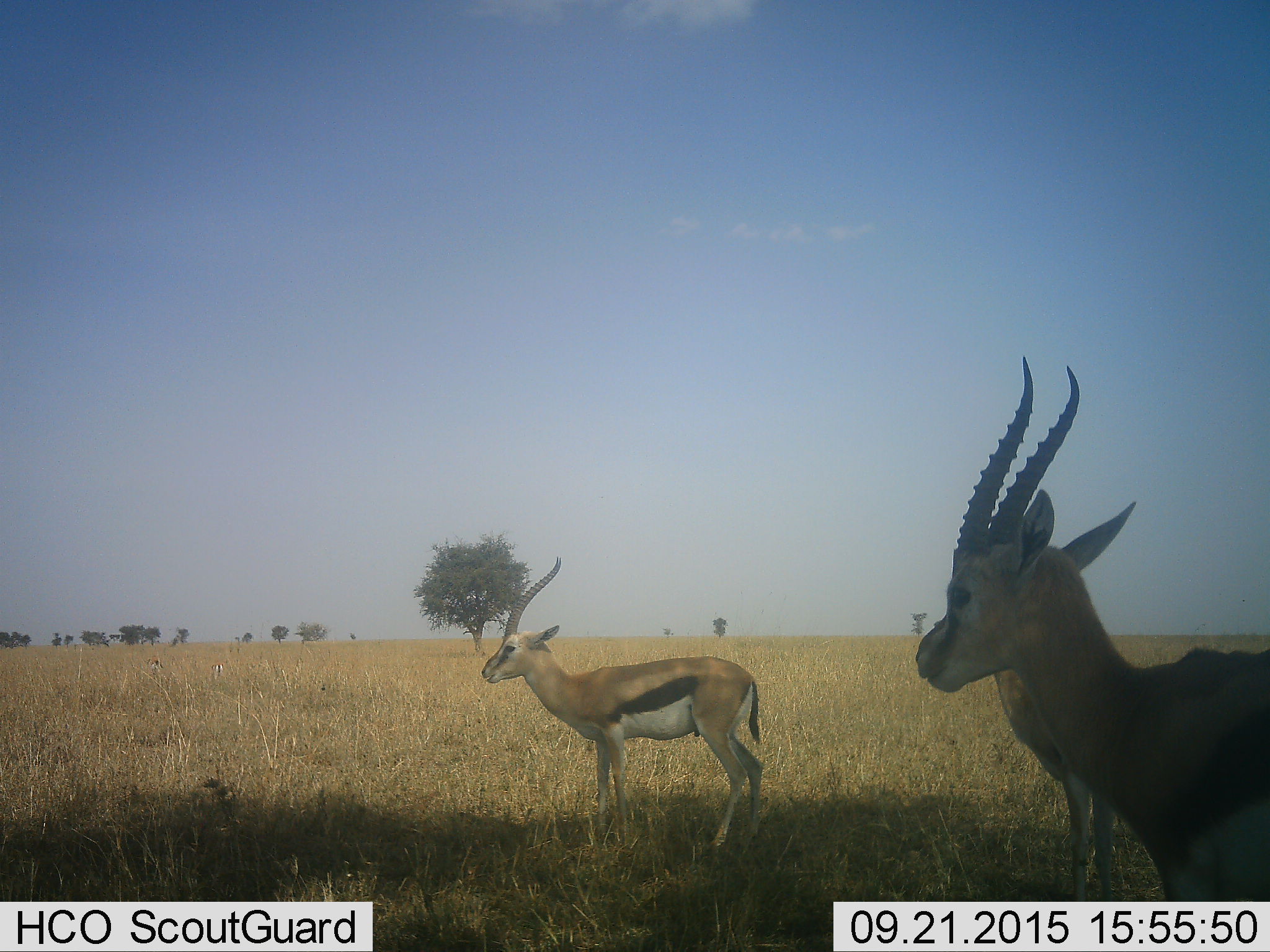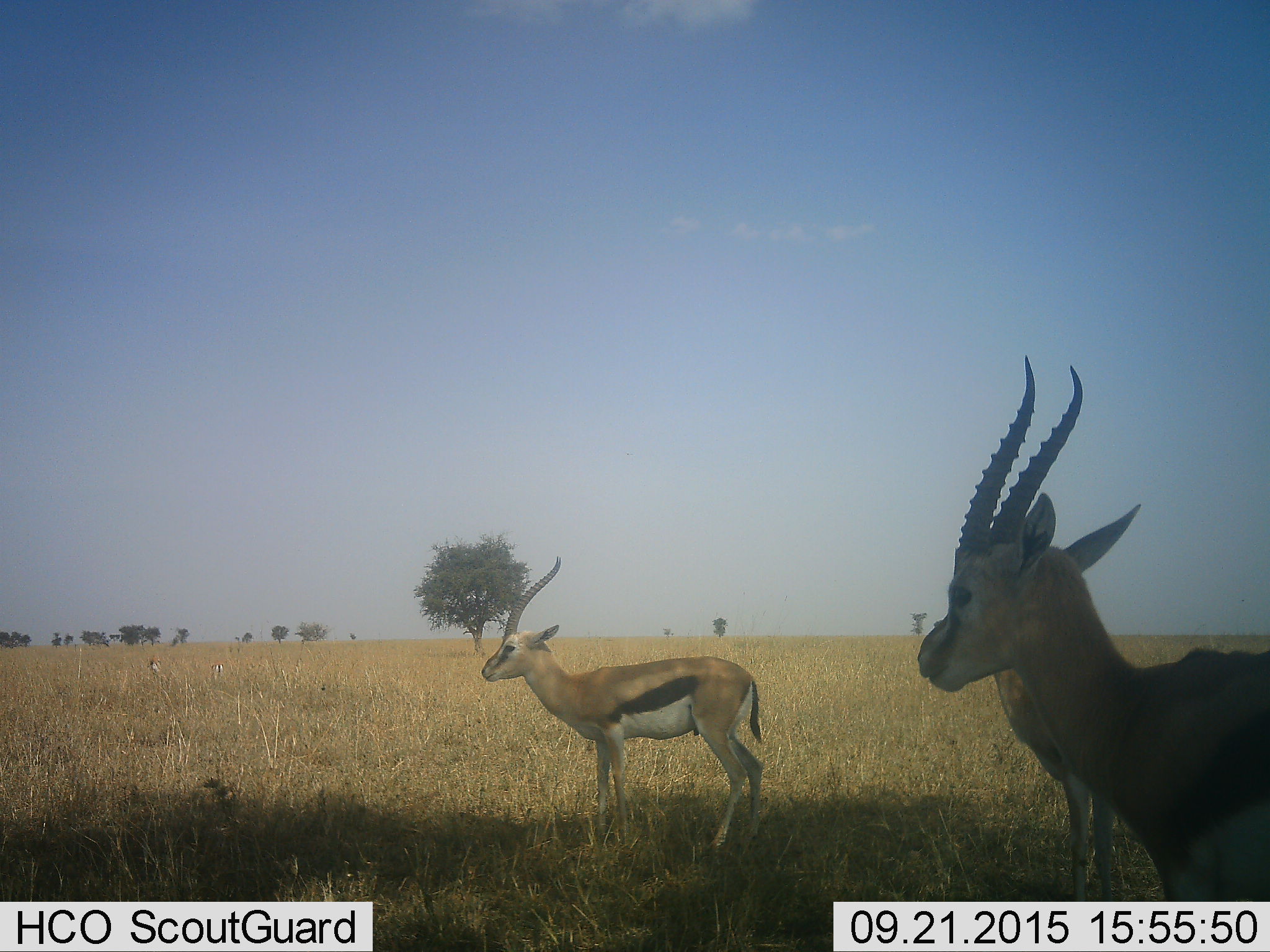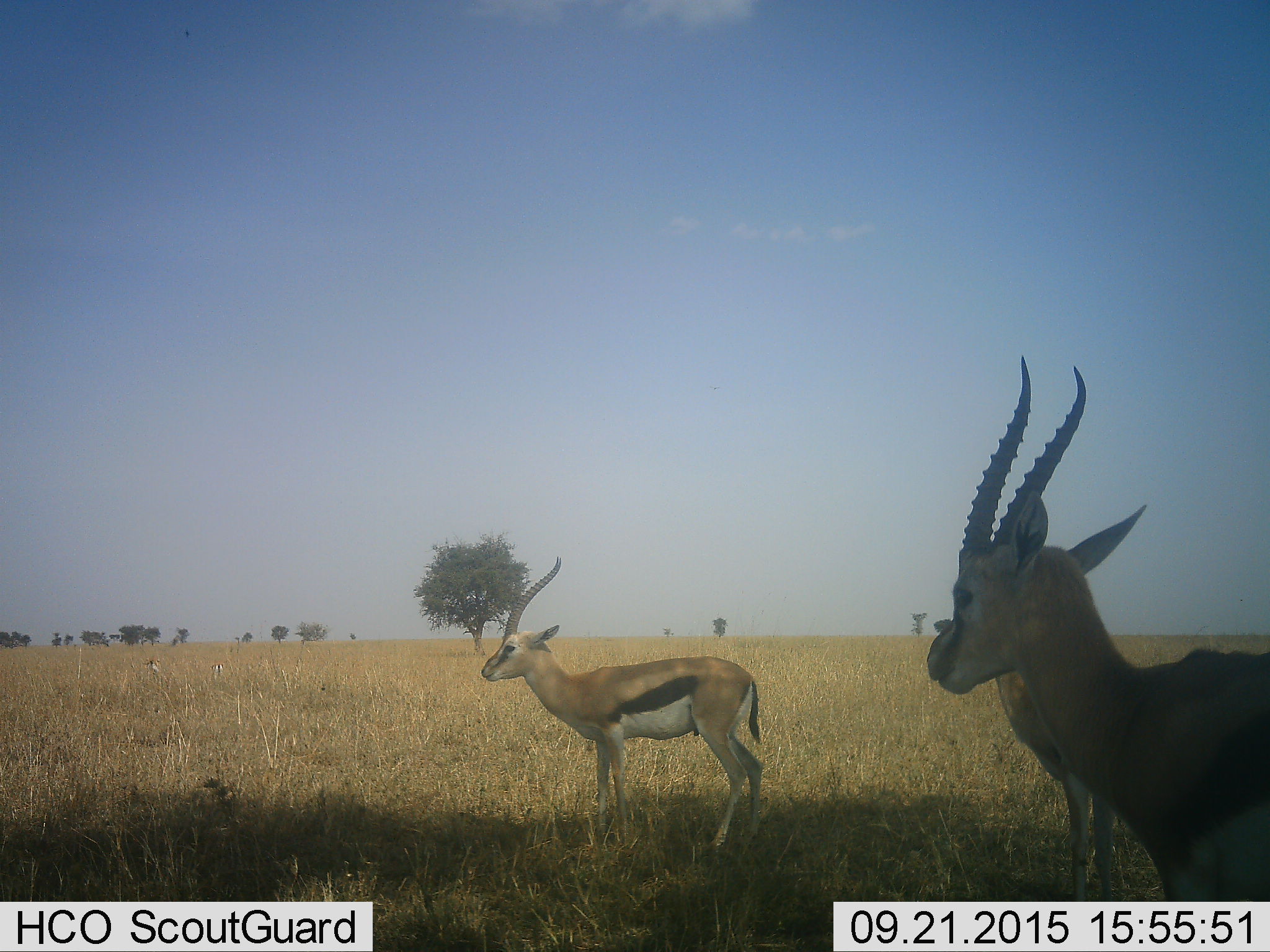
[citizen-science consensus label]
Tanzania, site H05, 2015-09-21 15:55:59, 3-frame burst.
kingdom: Animalia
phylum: Chordata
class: Mammalia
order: Artiodactyla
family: Bovidae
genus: Eudorcas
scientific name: Eudorcas thomsonii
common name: thomson's gazelle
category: gazellethomsons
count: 3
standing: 100%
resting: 0%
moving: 10%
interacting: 0%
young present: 0%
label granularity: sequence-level